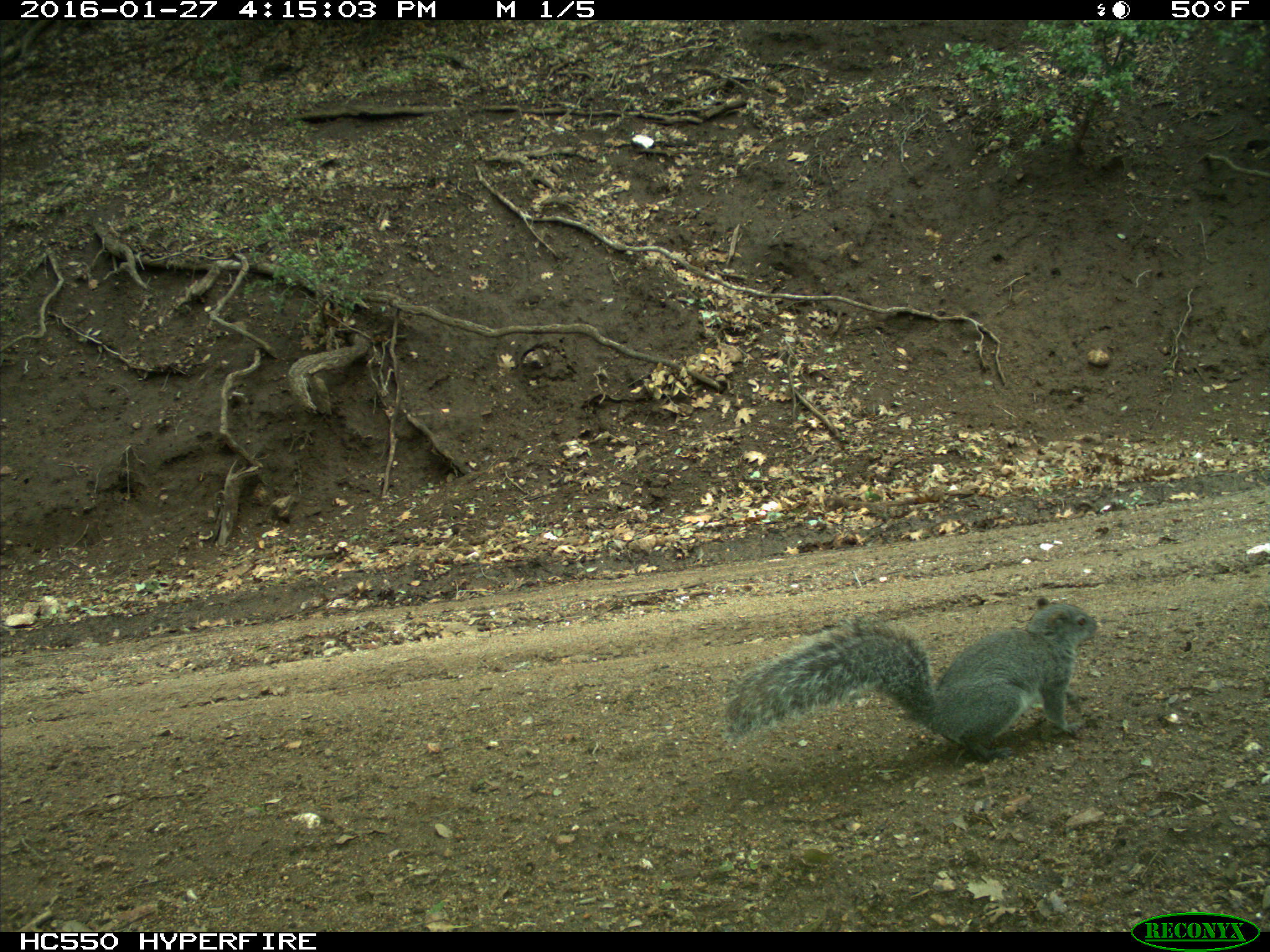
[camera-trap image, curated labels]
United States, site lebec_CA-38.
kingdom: Animalia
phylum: Chordata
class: Mammalia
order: Rodentia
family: Sciuridae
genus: Sciurus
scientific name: Sciurus carolinensis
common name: eastern gray squirrel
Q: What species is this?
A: Sciurus carolinensis (eastern gray squirrel).